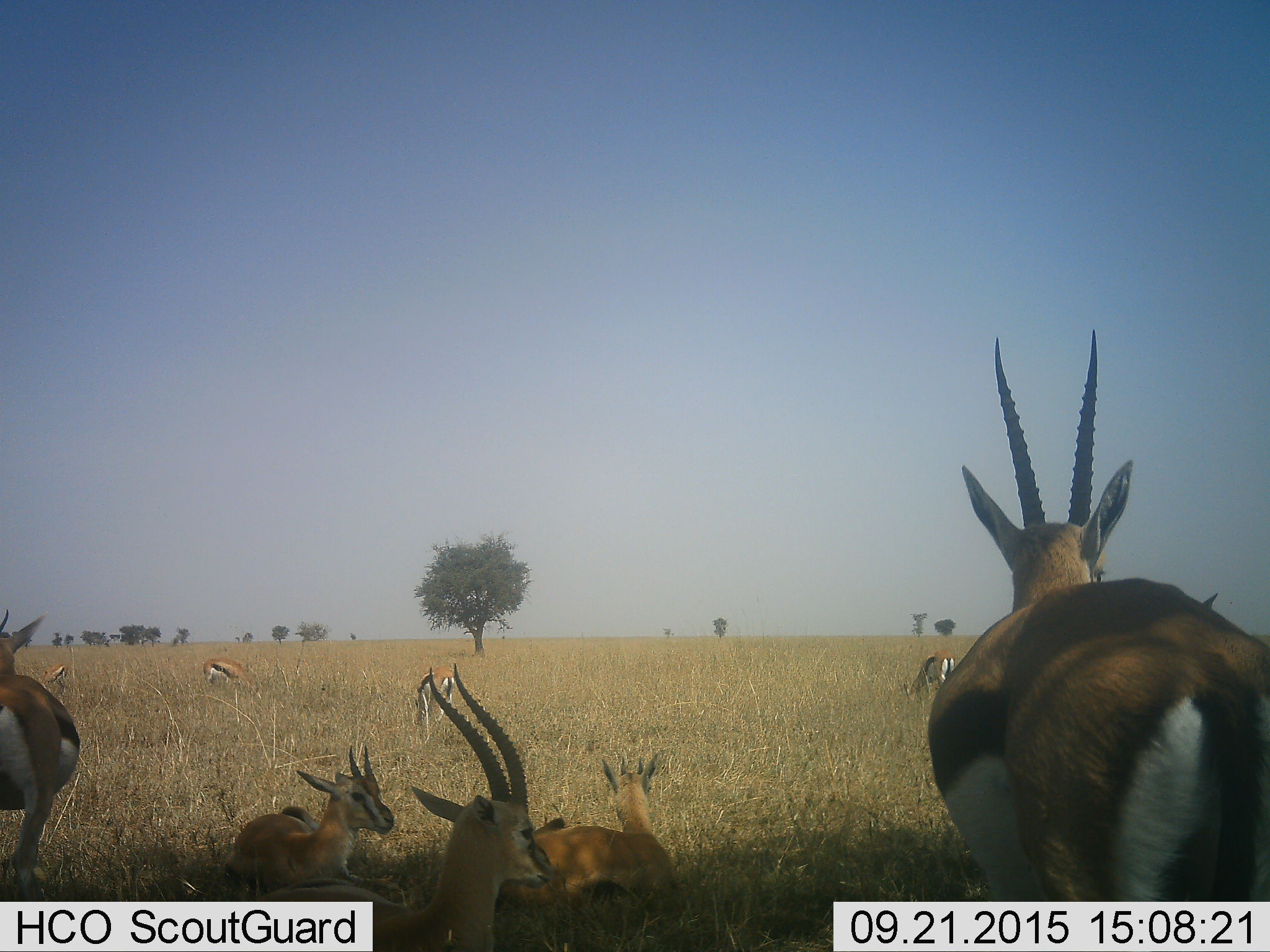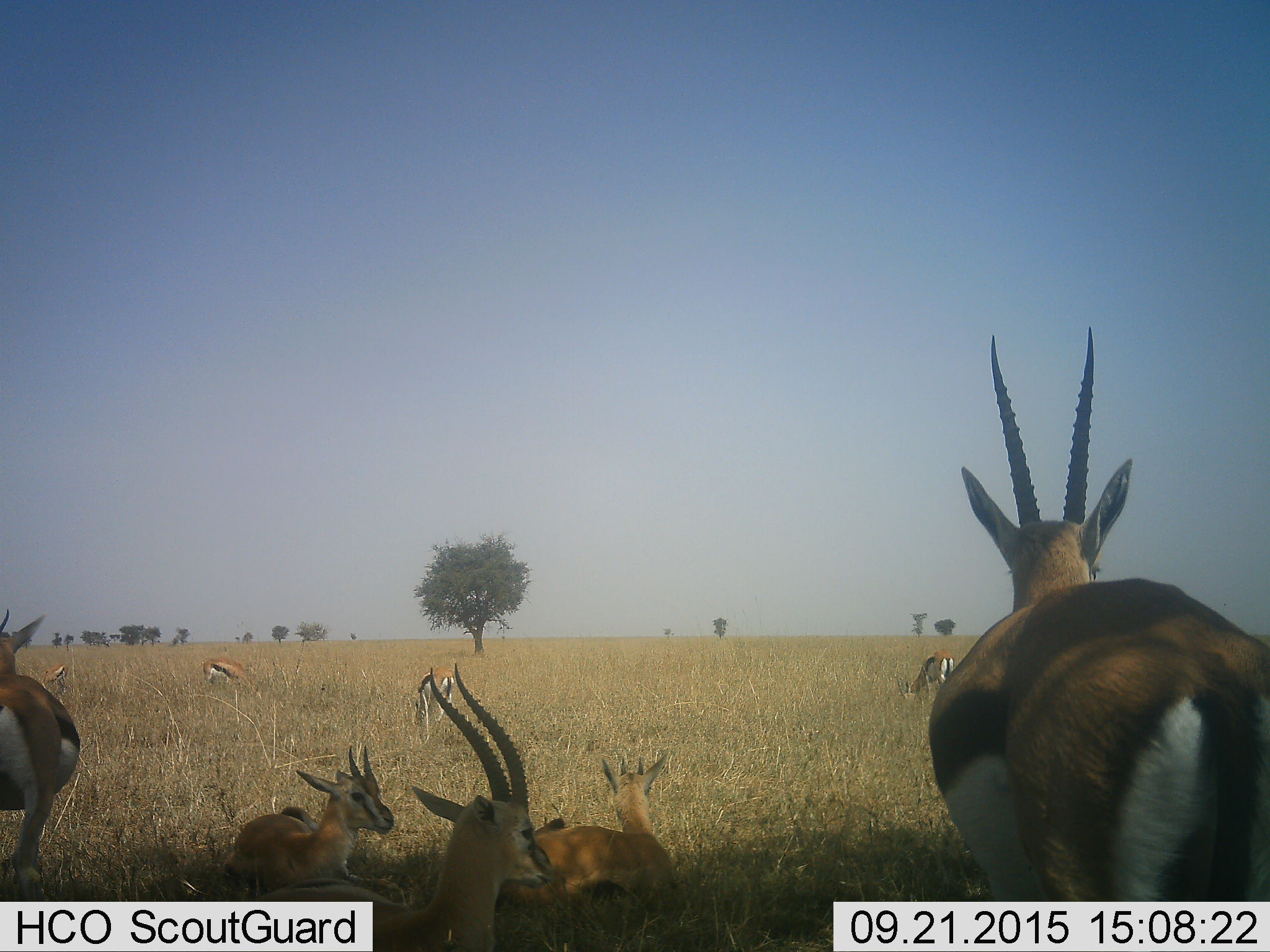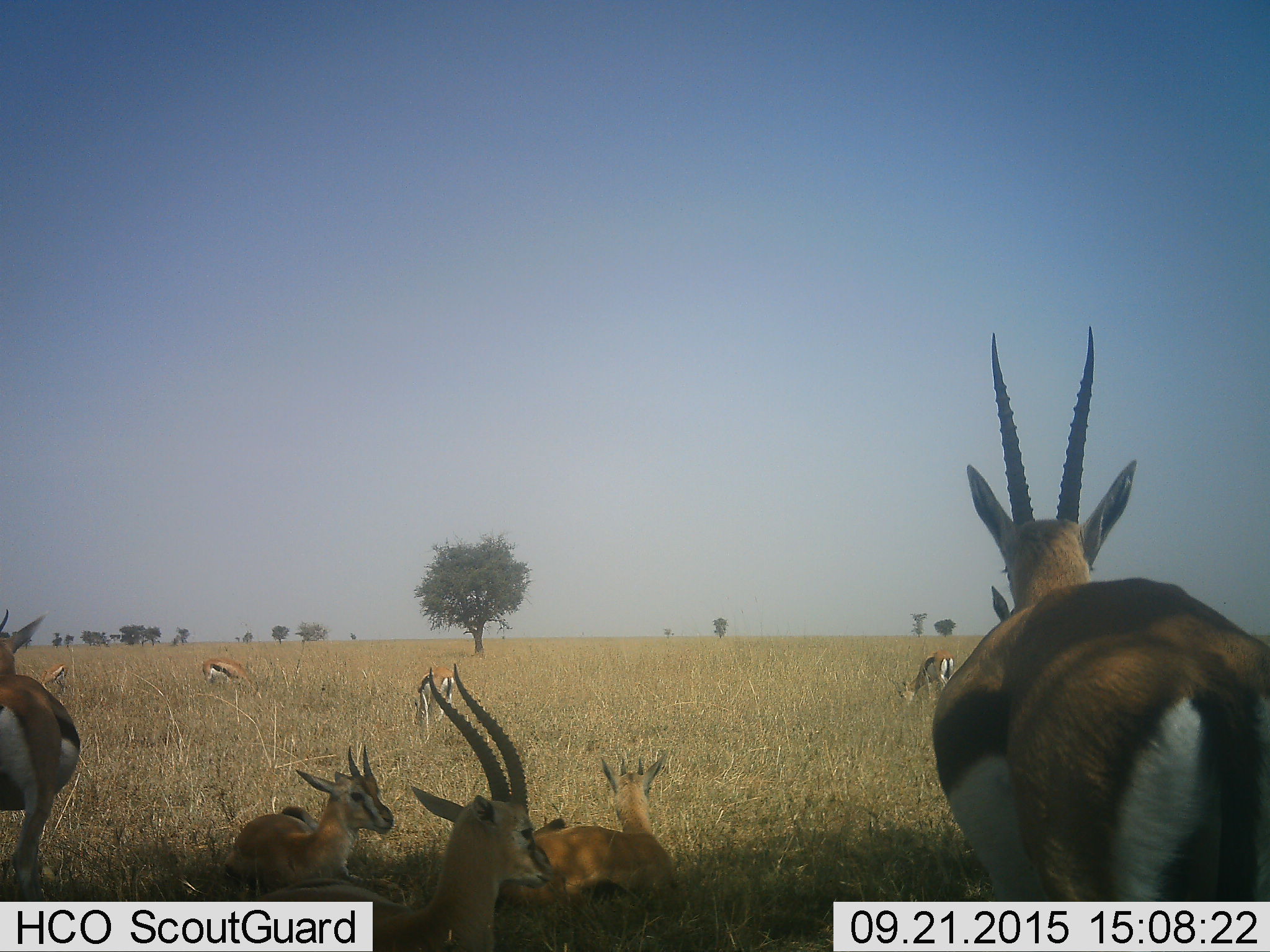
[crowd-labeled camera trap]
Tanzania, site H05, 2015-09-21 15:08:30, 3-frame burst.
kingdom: Animalia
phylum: Chordata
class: Mammalia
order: Artiodactyla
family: Bovidae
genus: Eudorcas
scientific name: Eudorcas thomsonii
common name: thomson's gazelle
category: gazellethomsons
Gazellethomsons (thomson's gazelle) (Eudorcas thomsonii), count 9. Behavior (volunteer vote fractions): standing 78%, resting 100%, moving 0%, interacting 11%. Young present (vote fraction): 44%. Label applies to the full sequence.